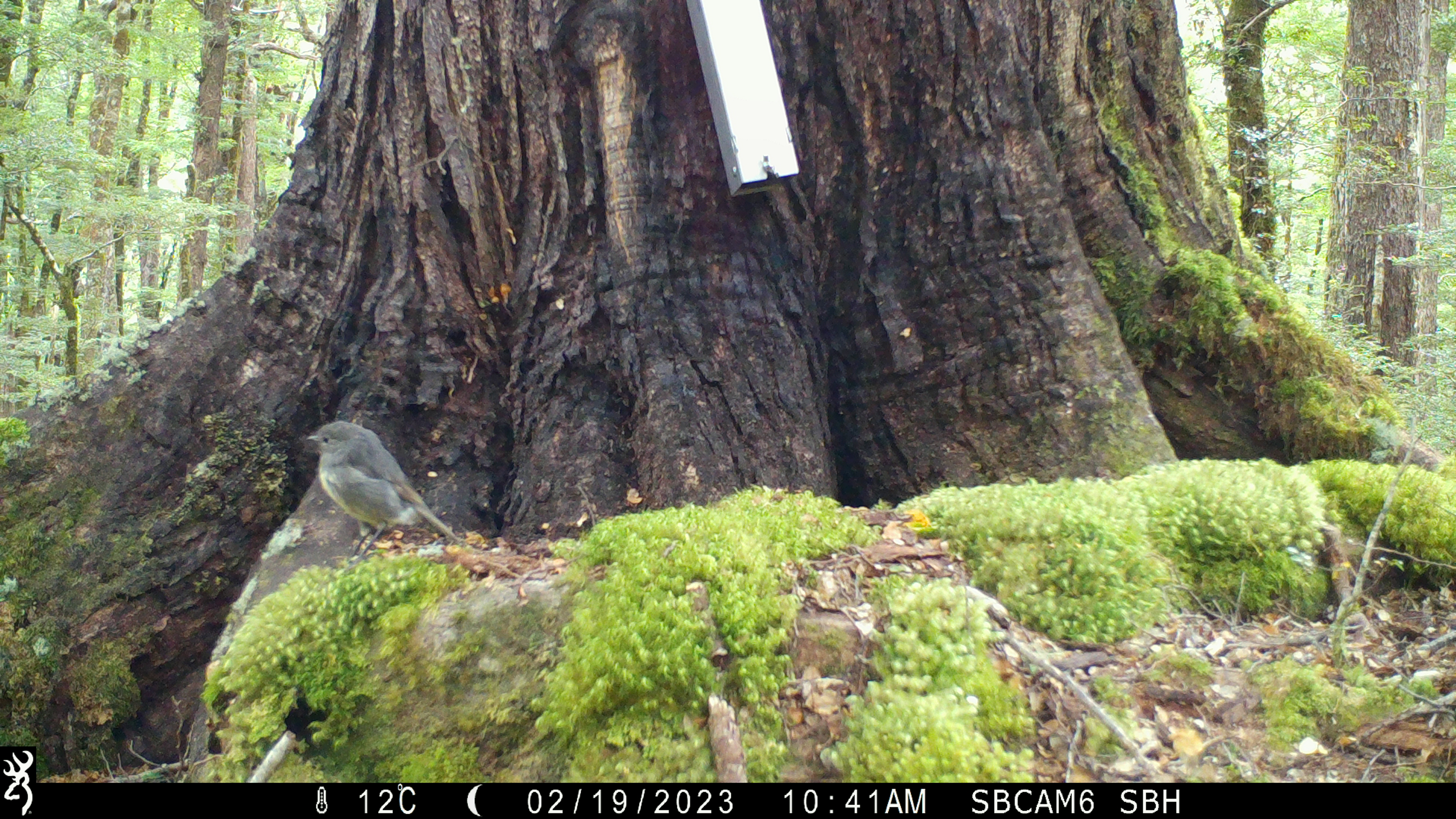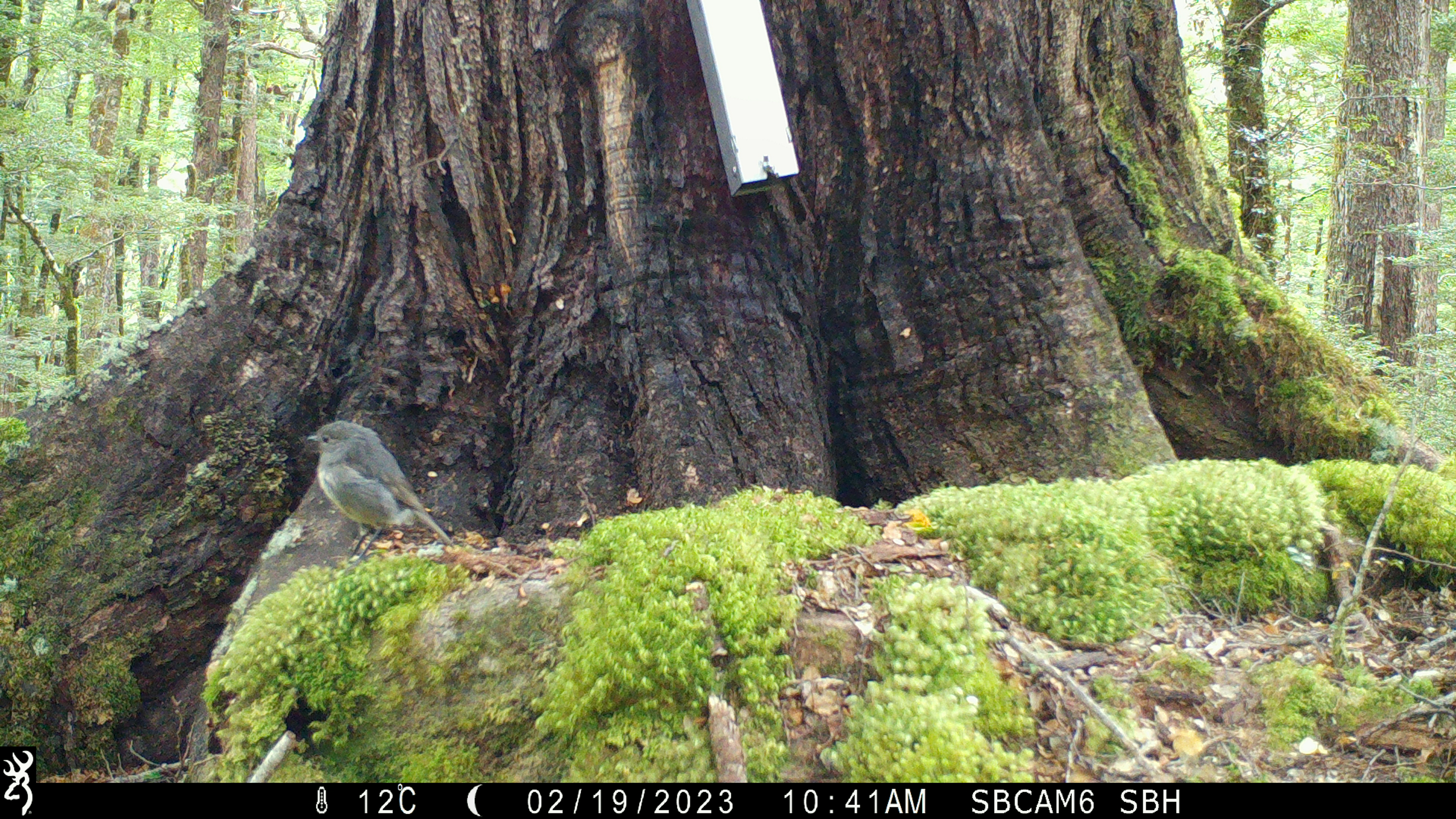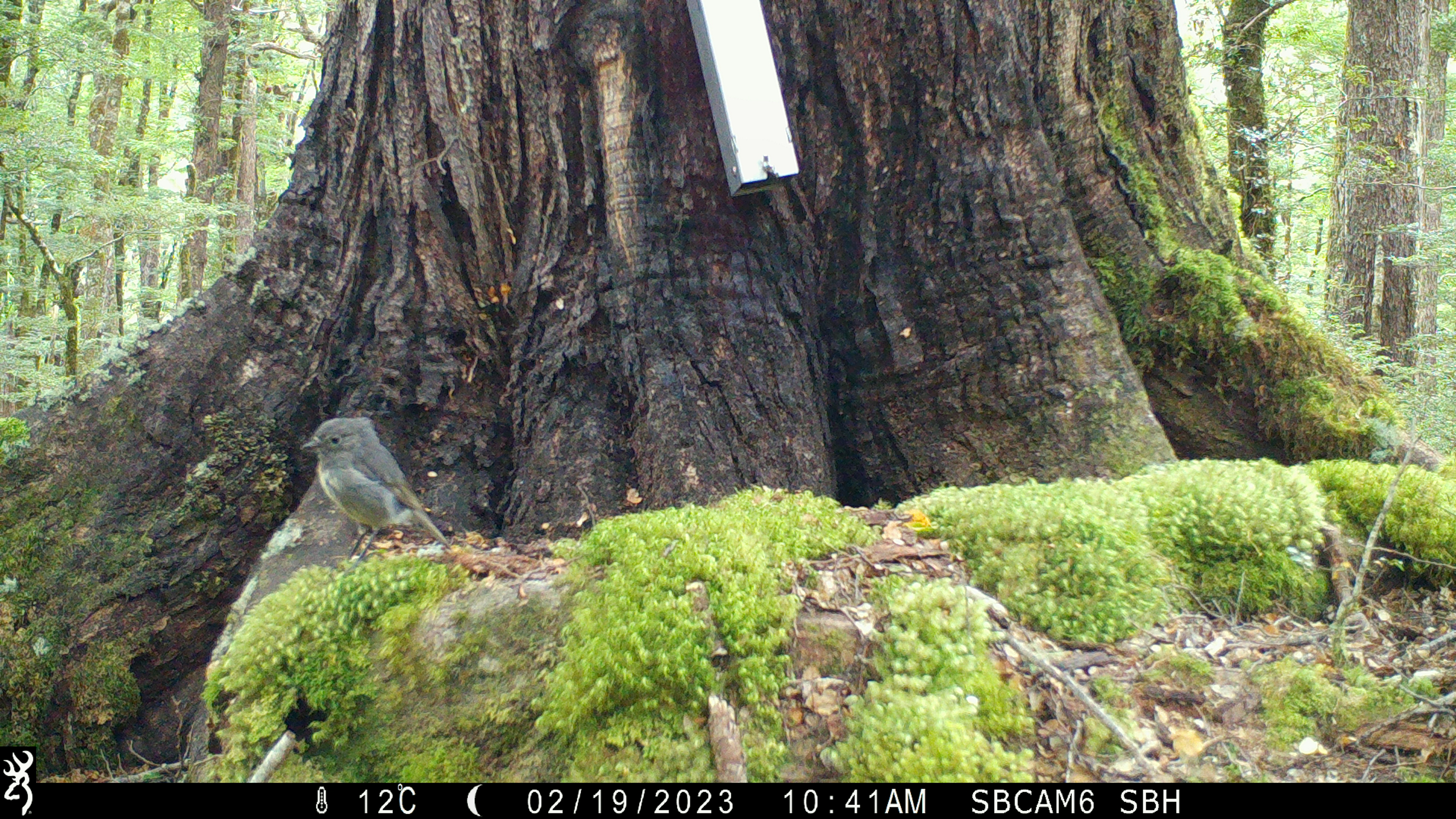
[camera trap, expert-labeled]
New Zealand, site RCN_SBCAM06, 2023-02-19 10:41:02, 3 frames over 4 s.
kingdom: Animalia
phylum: Chordata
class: Aves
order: Passeriformes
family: Petroicidae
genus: Petroica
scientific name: Petroica australis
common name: new zealand robin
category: robin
Robin (new zealand robin) (Petroica australis).